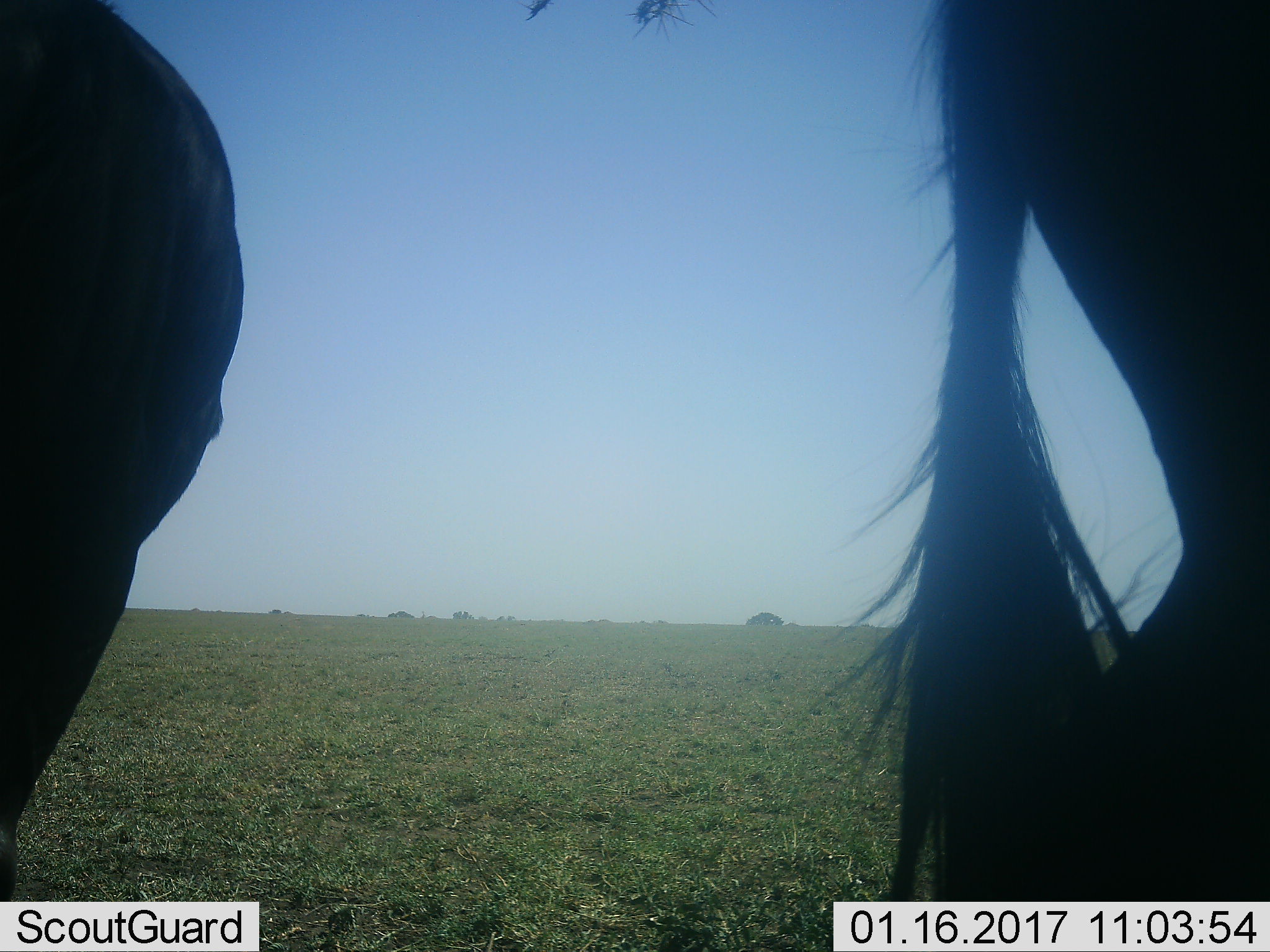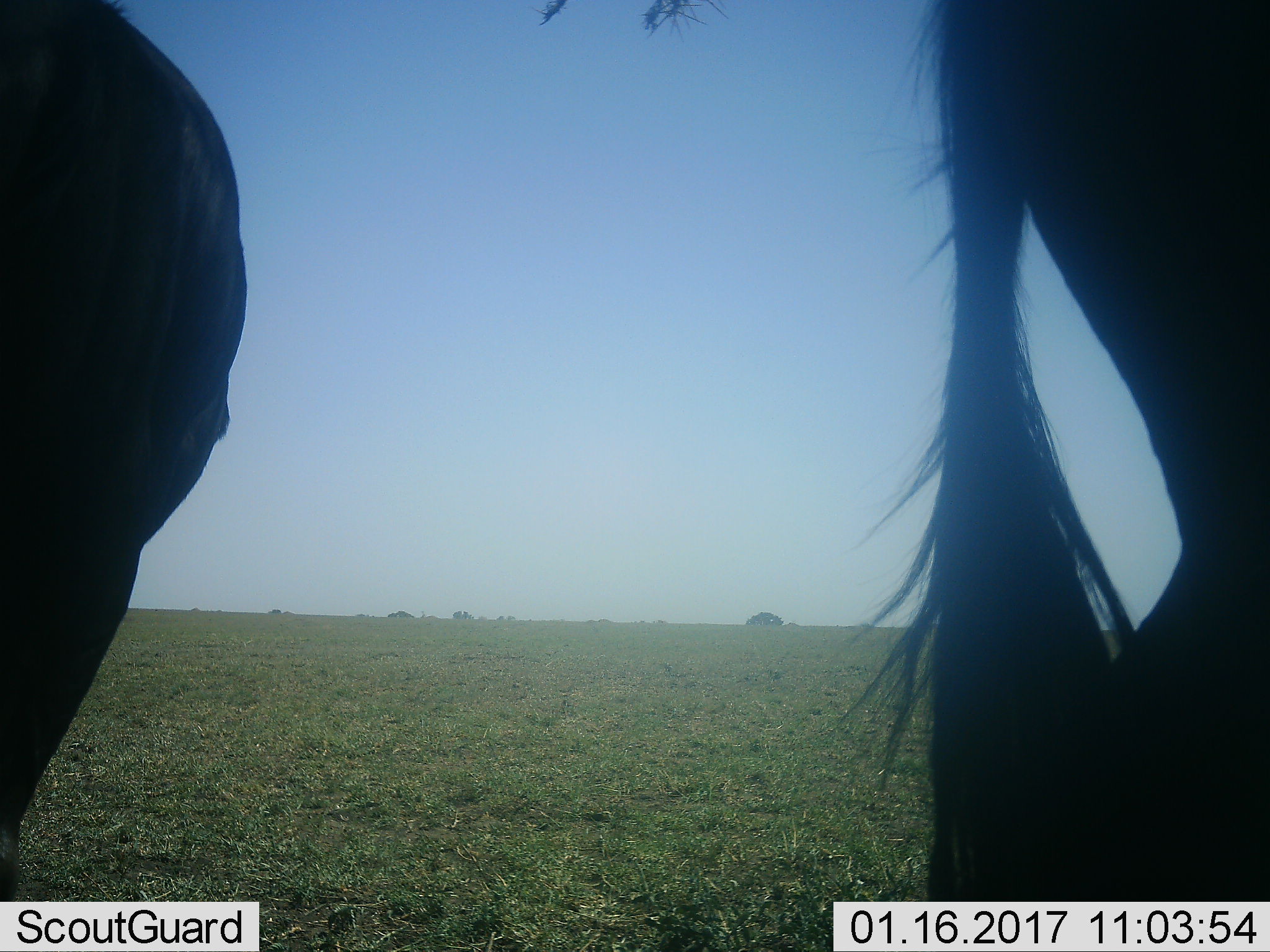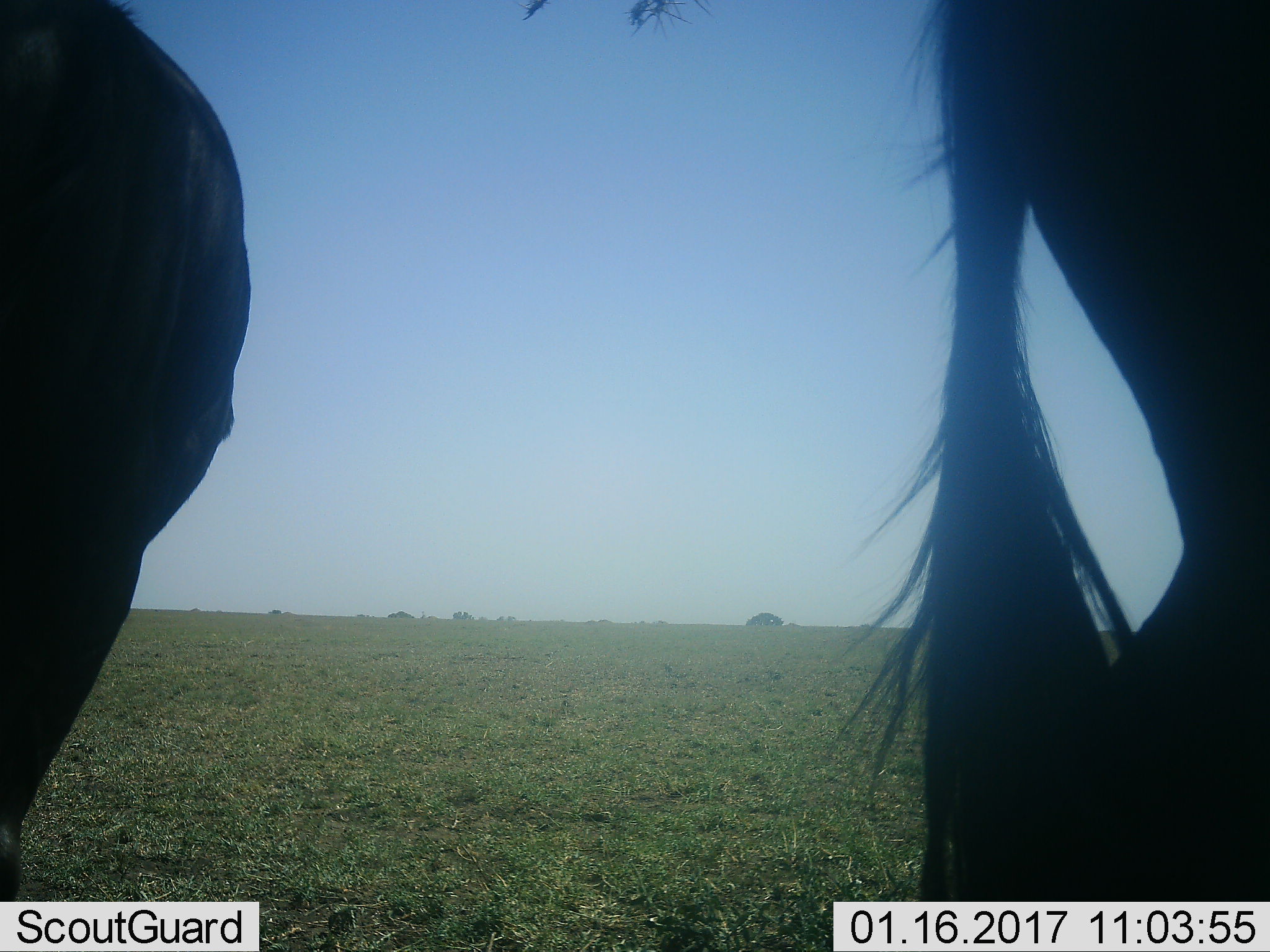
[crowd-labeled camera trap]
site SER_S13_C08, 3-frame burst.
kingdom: Animalia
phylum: Chordata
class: Mammalia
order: Artiodactyla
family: Bovidae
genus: Connochaetes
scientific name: Connochaetes taurinus taurinus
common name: blue wildebeest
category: wildebeestblue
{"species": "wildebeestblue (blue wildebeest) (Connochaetes taurinus taurinus)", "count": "2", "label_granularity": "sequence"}